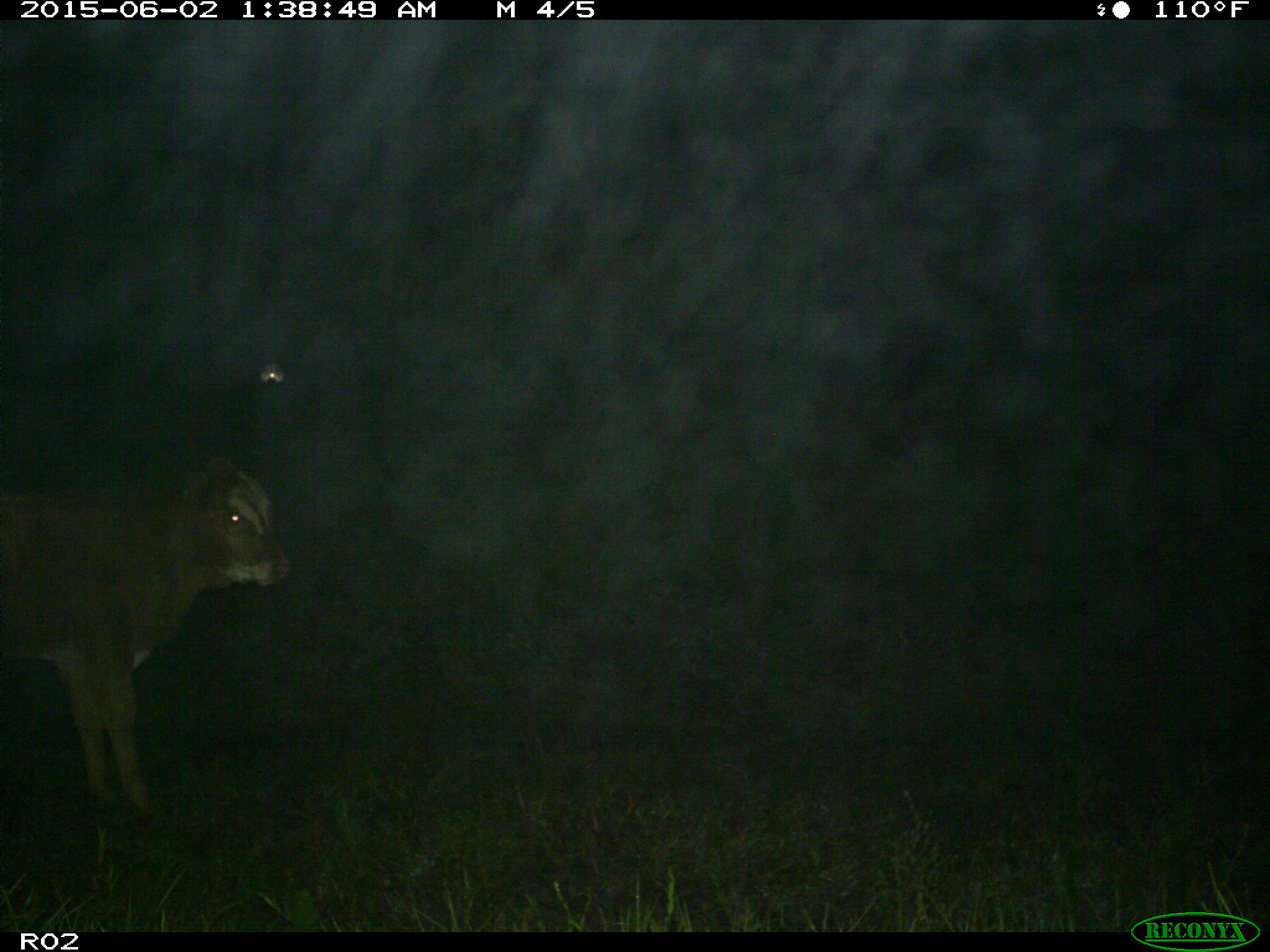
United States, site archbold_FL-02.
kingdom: Animalia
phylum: Chordata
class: Mammalia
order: Artiodactyla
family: Bovidae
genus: Bos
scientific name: Bos taurus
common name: domestic cow